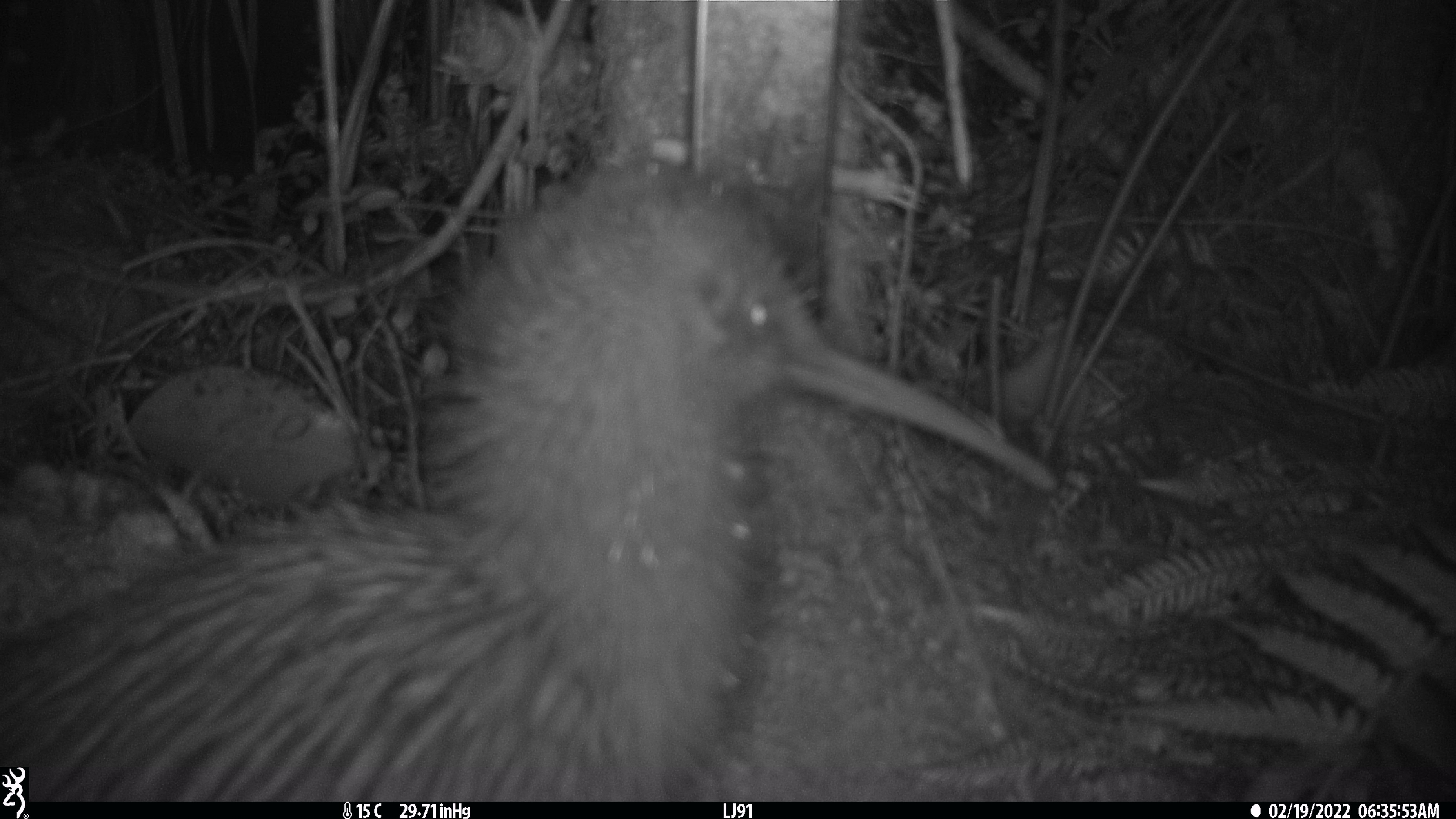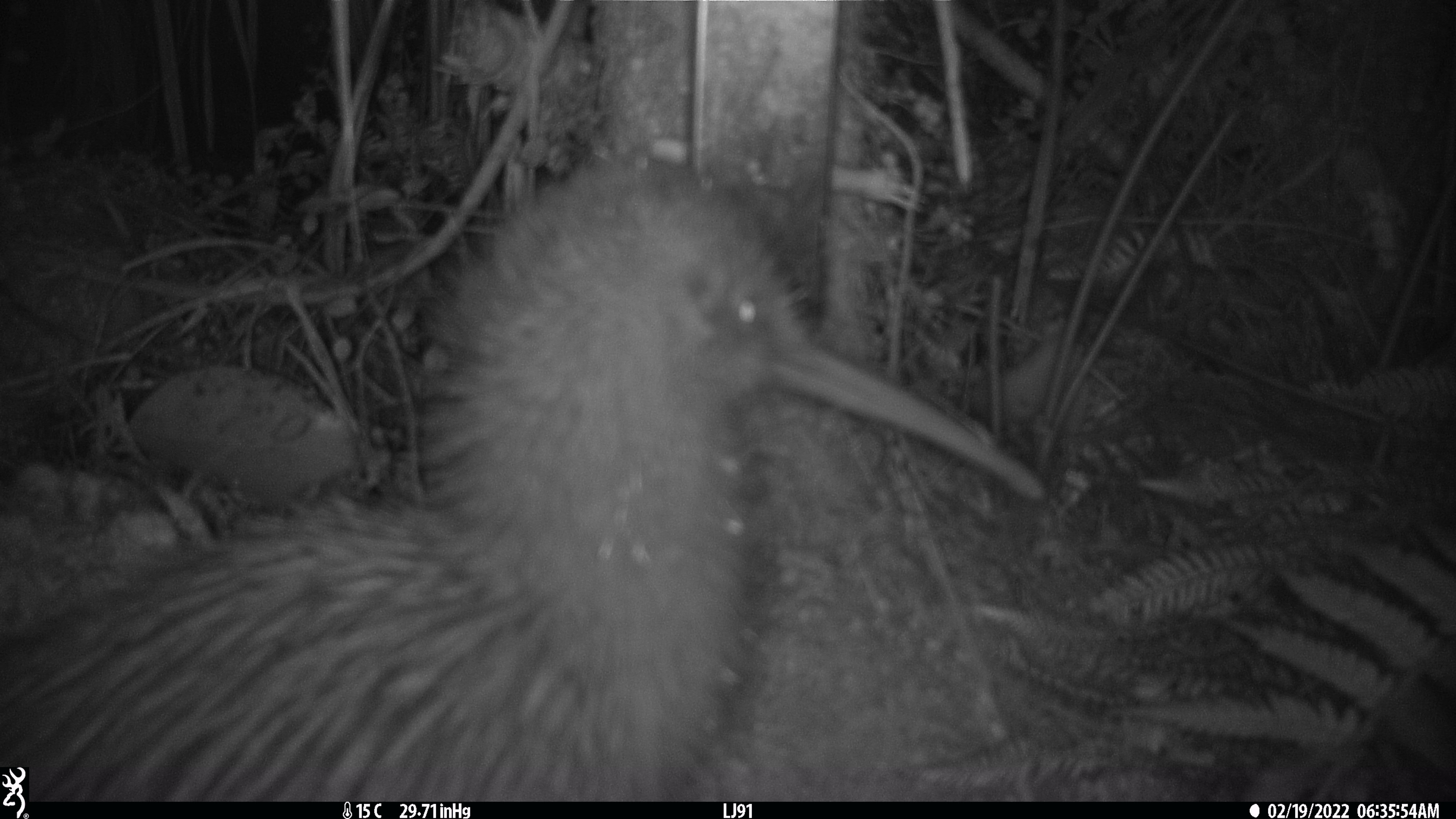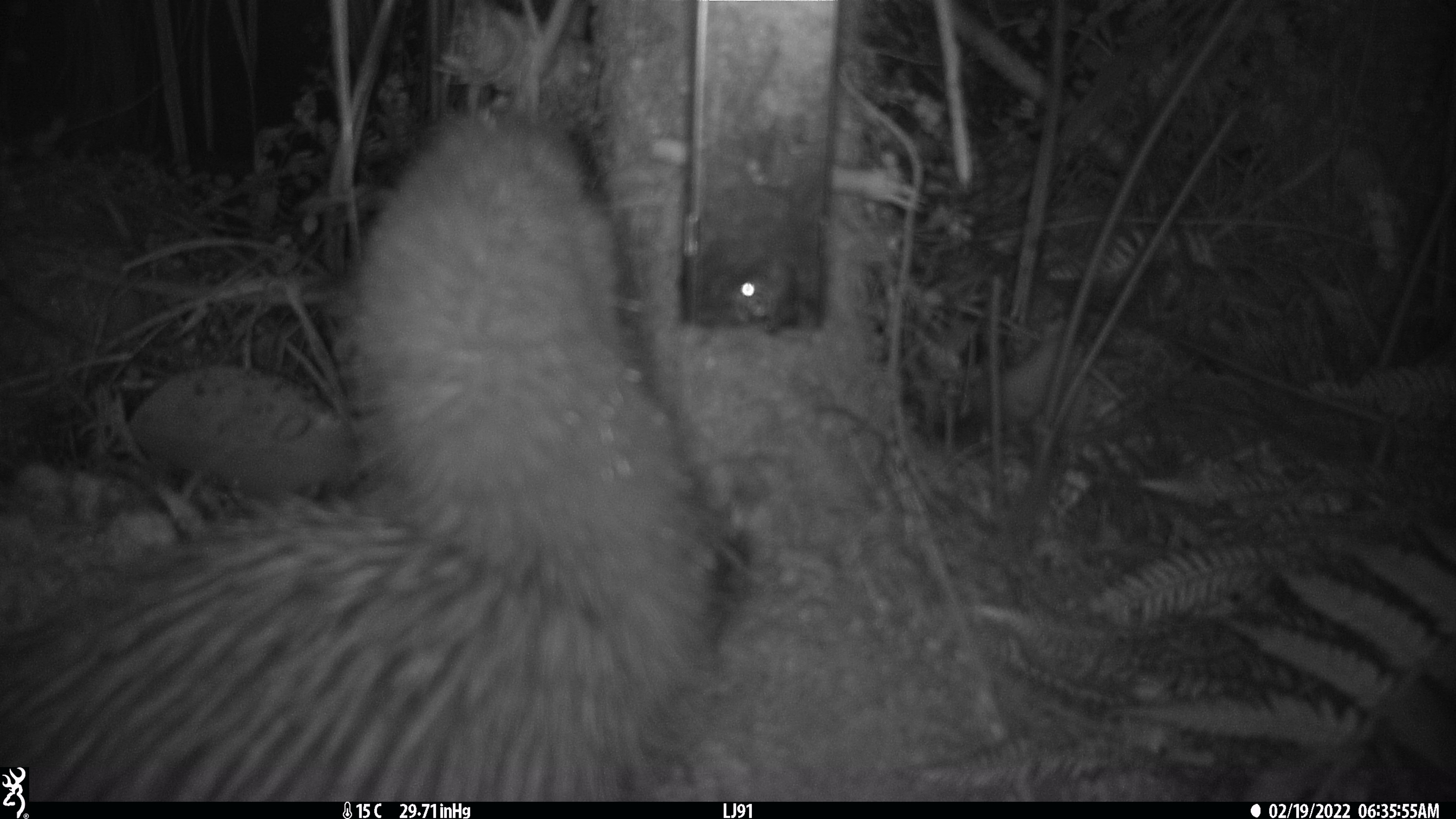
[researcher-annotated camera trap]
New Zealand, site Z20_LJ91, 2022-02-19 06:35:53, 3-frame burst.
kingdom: Animalia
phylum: Chordata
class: Aves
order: Apterygiformes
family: Apterygidae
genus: Apteryx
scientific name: Apteryx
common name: kiwi